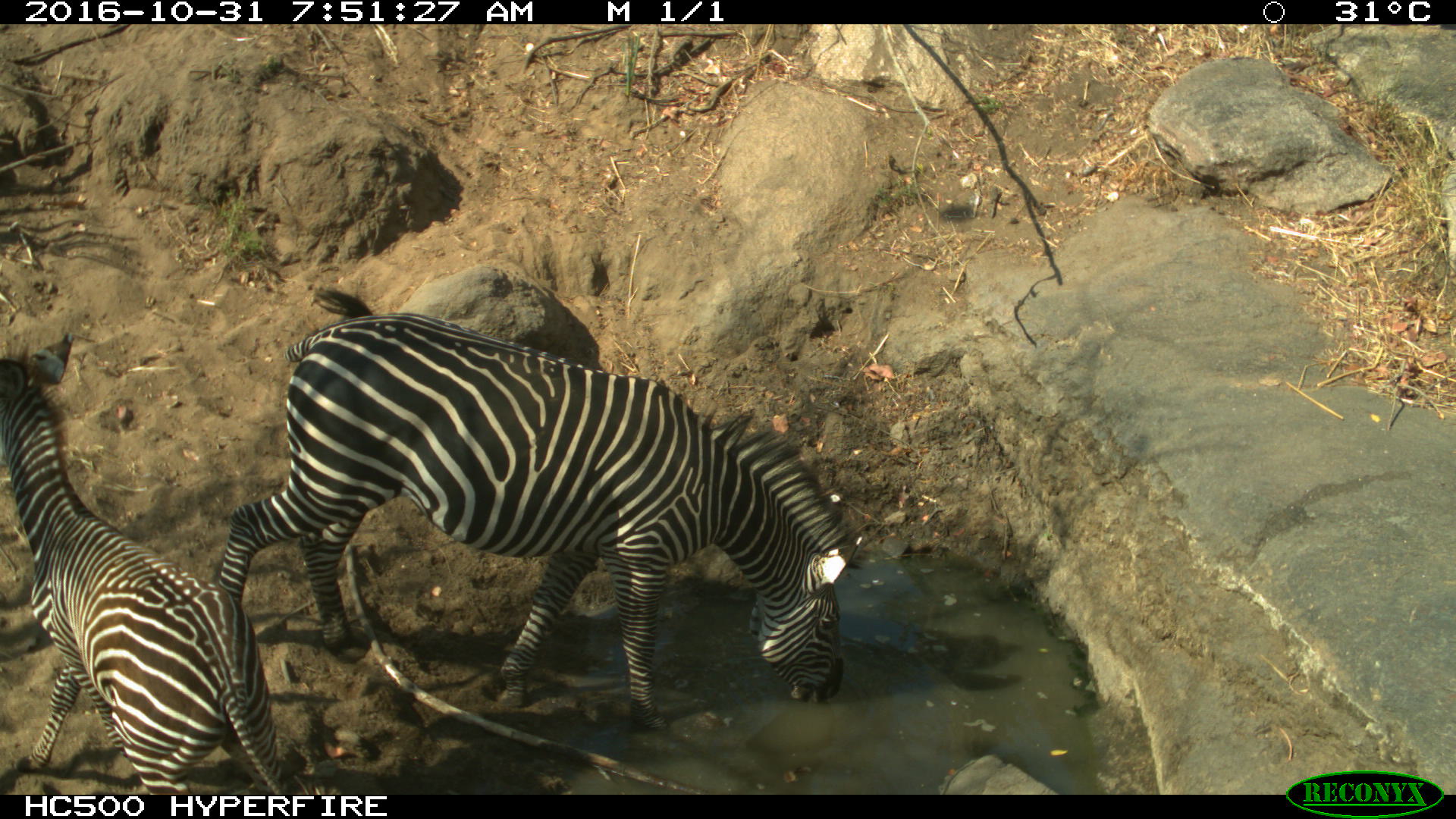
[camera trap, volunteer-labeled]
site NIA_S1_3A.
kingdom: Animalia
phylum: Chordata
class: Mammalia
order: Perissodactyla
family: Equidae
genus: Equus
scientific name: Equus quagga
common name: plains zebra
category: zebraplains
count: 2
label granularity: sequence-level